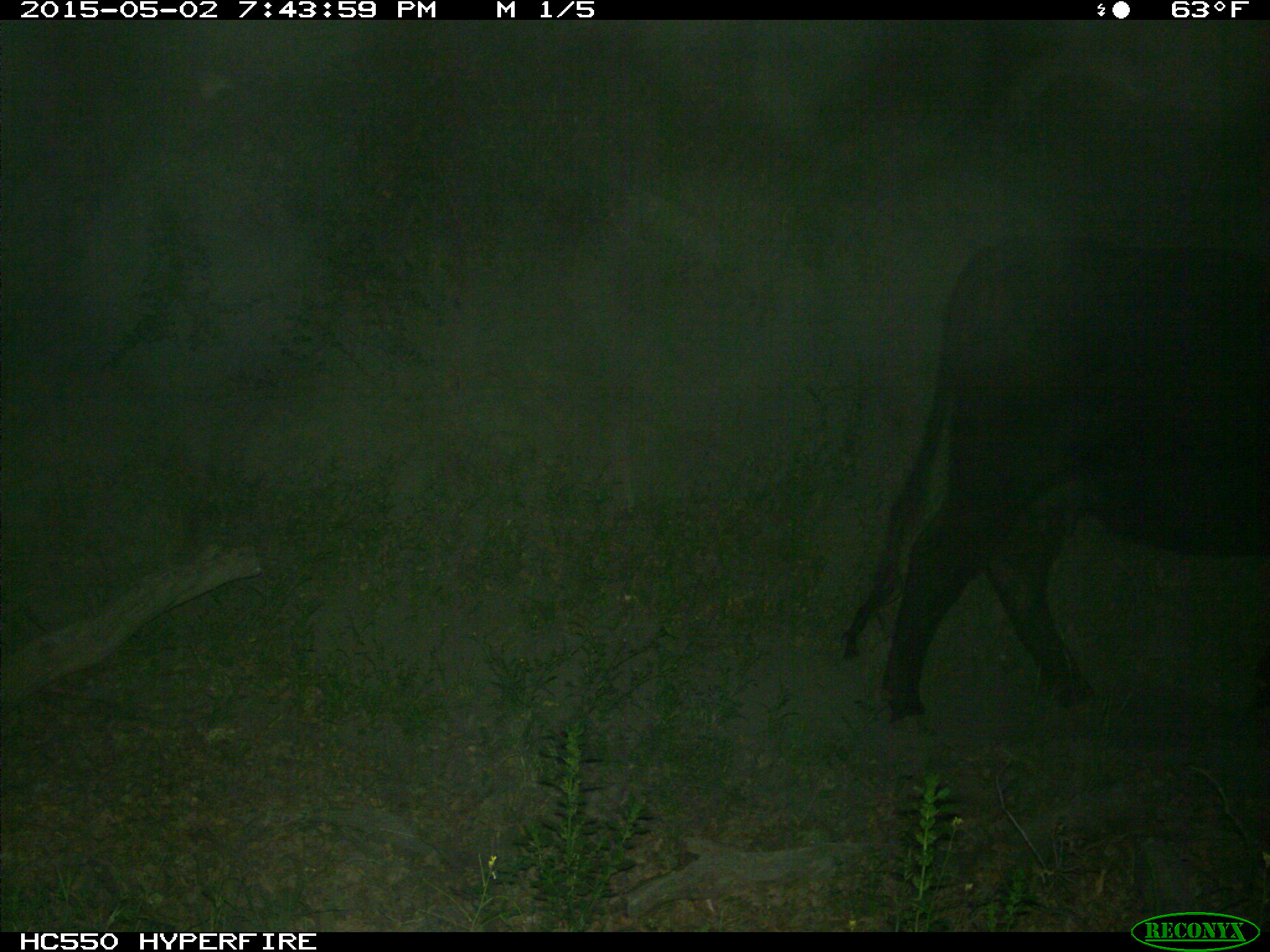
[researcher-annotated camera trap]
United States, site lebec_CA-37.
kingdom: Animalia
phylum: Chordata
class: Mammalia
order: Artiodactyla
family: Bovidae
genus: Bos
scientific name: Bos taurus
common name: domestic cow